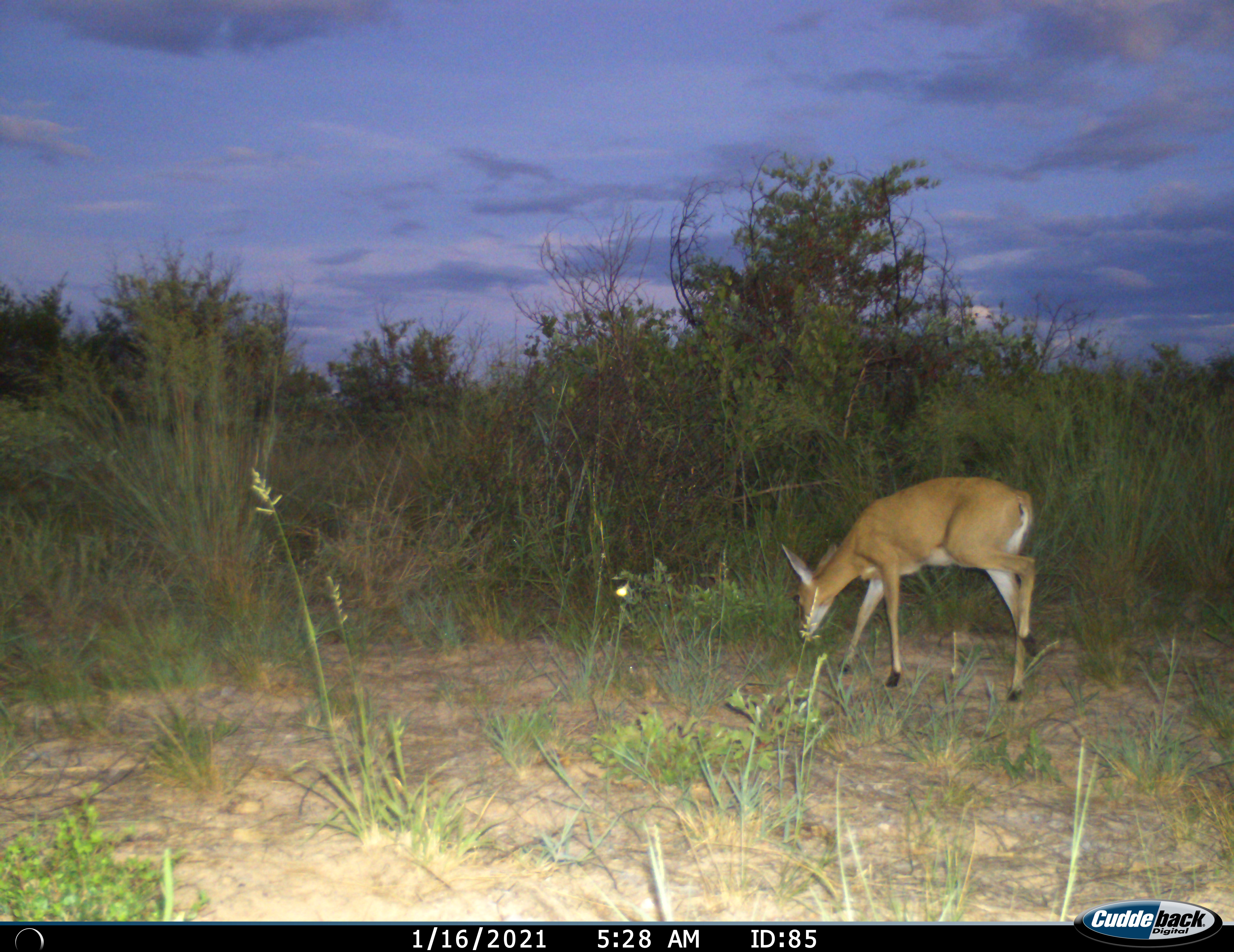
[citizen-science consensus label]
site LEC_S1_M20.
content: unidentified animal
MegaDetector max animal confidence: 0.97